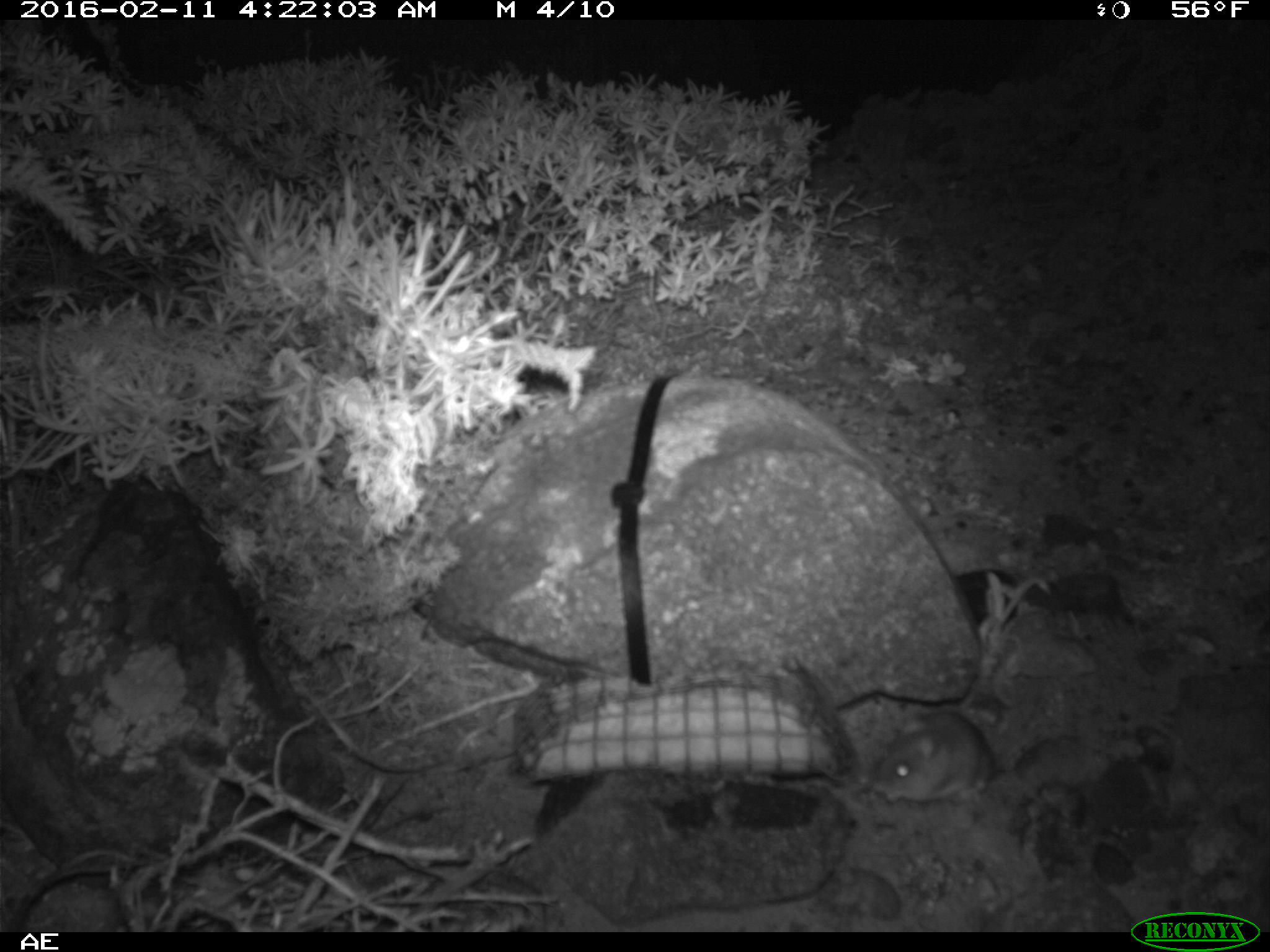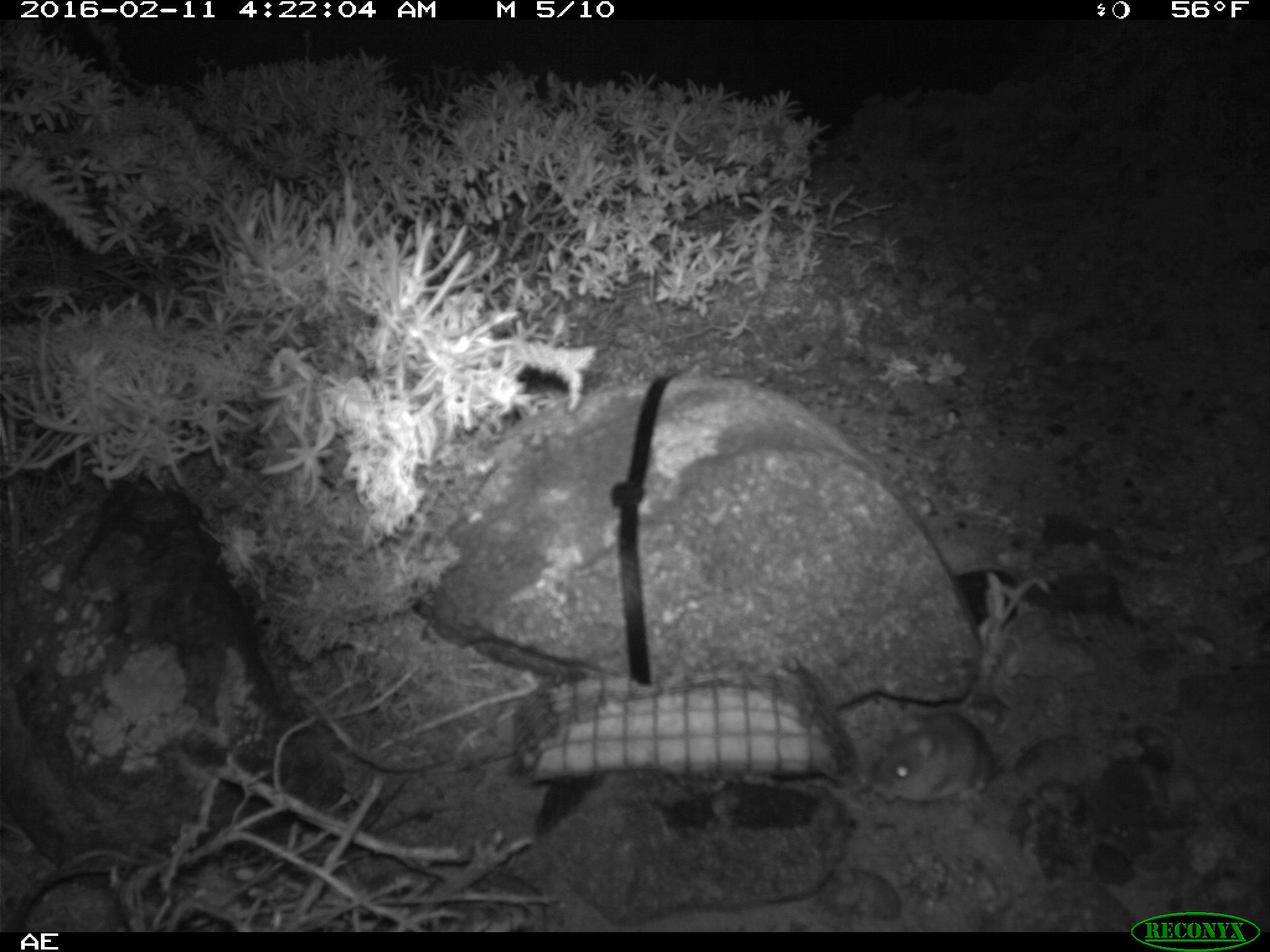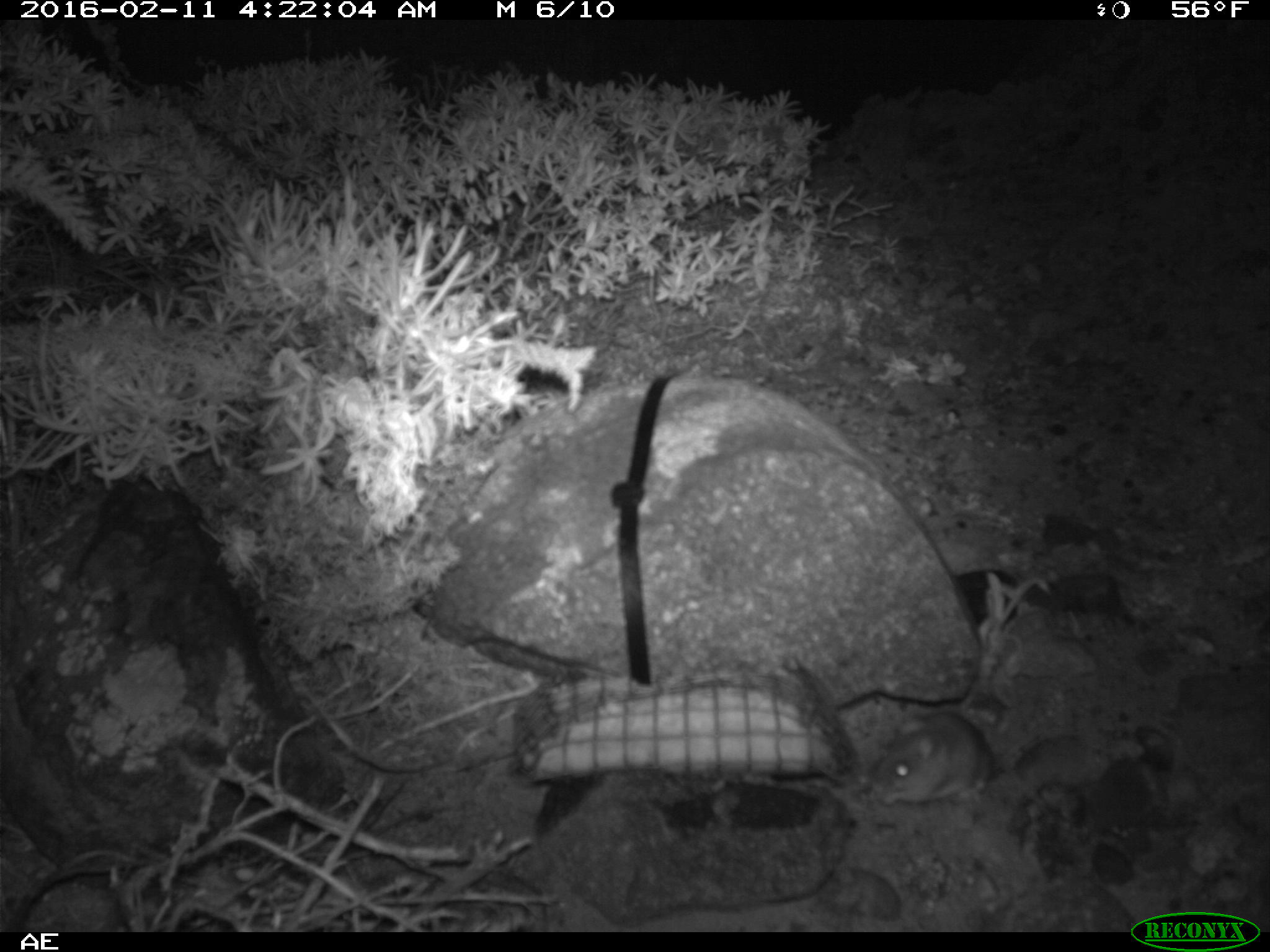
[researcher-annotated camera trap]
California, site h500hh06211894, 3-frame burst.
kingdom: Animalia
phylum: Chordata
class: Mammalia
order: Rodentia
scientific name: Rodentia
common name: rodent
Rodent (Rodentia).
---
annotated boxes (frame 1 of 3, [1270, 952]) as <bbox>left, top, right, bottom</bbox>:
rodent: <bbox>869, 682, 1052, 803</bbox>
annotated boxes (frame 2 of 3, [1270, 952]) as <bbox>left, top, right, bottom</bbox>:
rodent: <bbox>866, 707, 1080, 801</bbox>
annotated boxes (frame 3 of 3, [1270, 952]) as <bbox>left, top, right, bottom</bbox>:
rodent: <bbox>873, 710, 1056, 804</bbox>